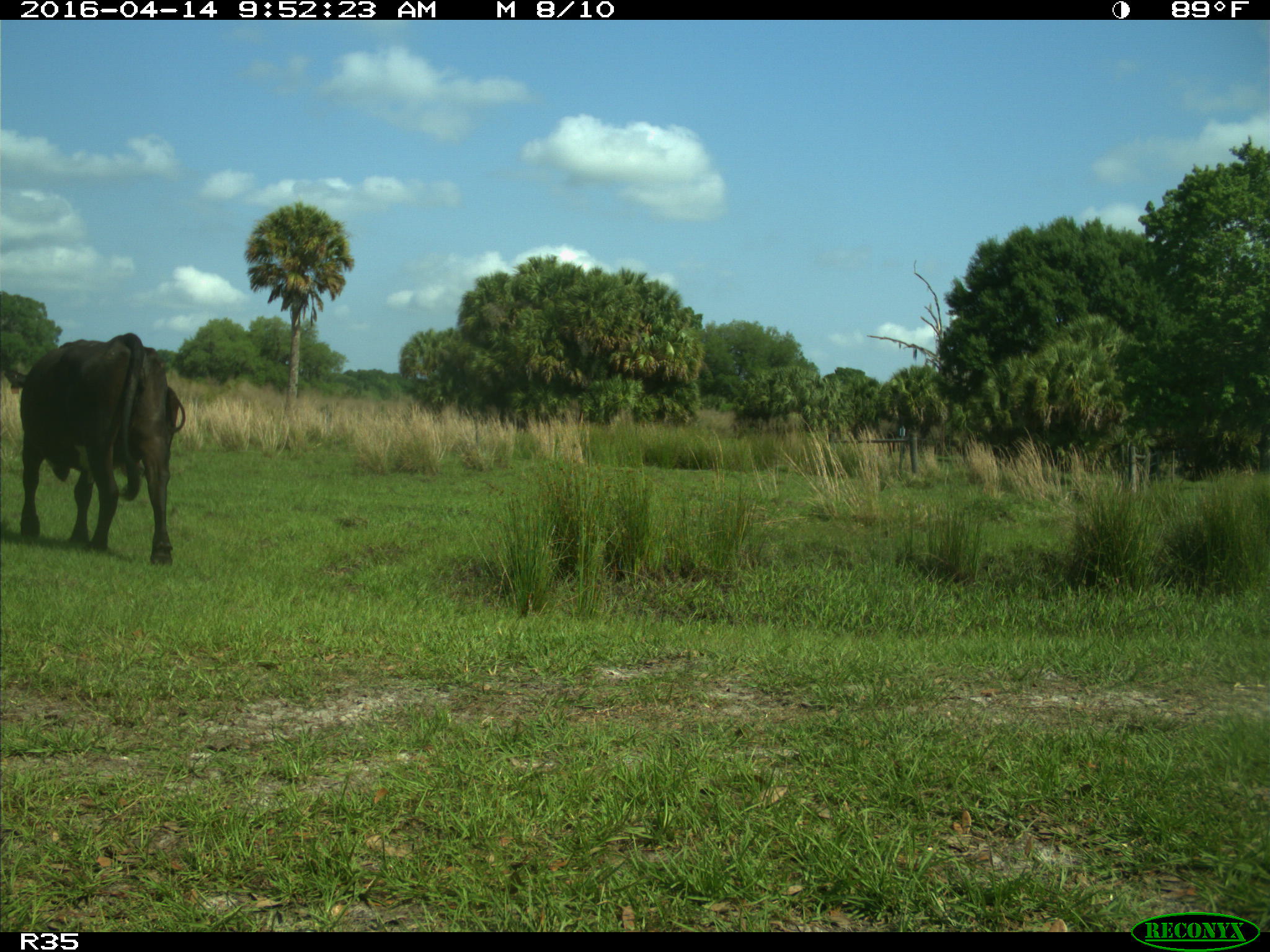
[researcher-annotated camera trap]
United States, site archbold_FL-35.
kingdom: Animalia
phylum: Chordata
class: Mammalia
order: Artiodactyla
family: Bovidae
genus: Bos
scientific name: Bos taurus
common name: domestic cow